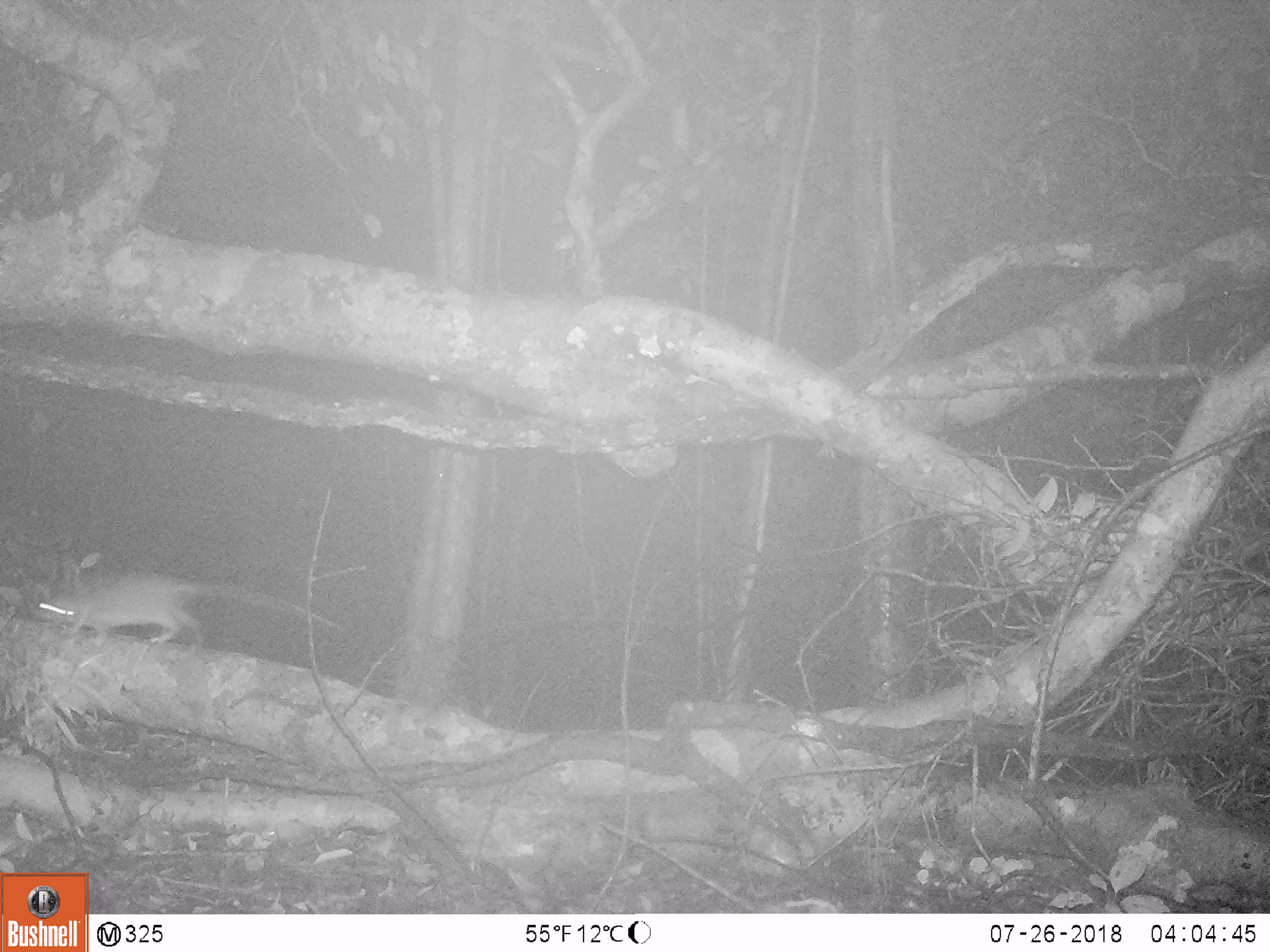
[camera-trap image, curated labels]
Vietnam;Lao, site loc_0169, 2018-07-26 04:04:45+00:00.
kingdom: Animalia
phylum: Chordata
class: Mammalia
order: Rodentia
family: Muridae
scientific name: Muridae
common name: old-world mice and rats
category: unidentified murid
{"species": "unidentified murid (old-world mice and rats) (Muridae)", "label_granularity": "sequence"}